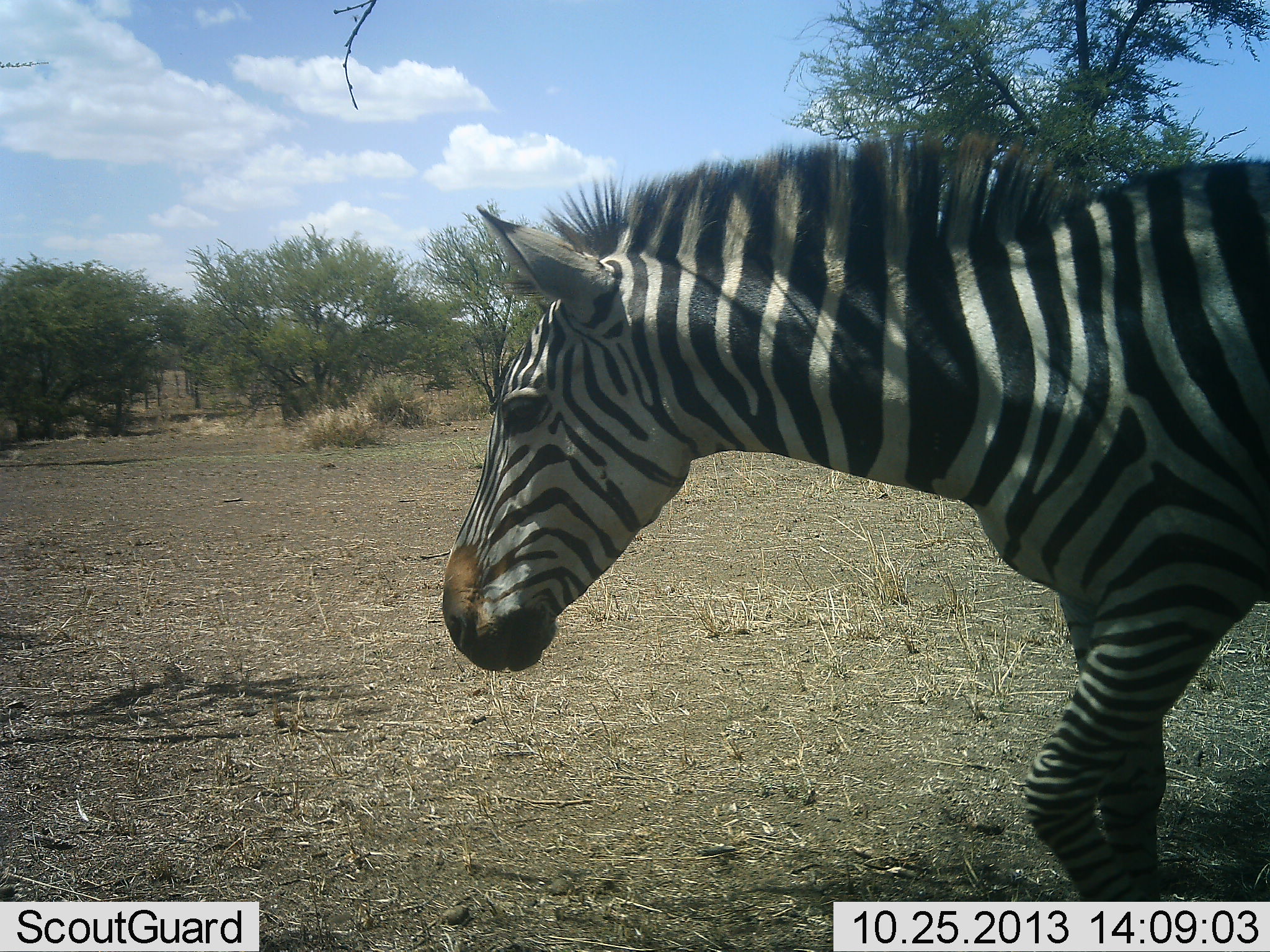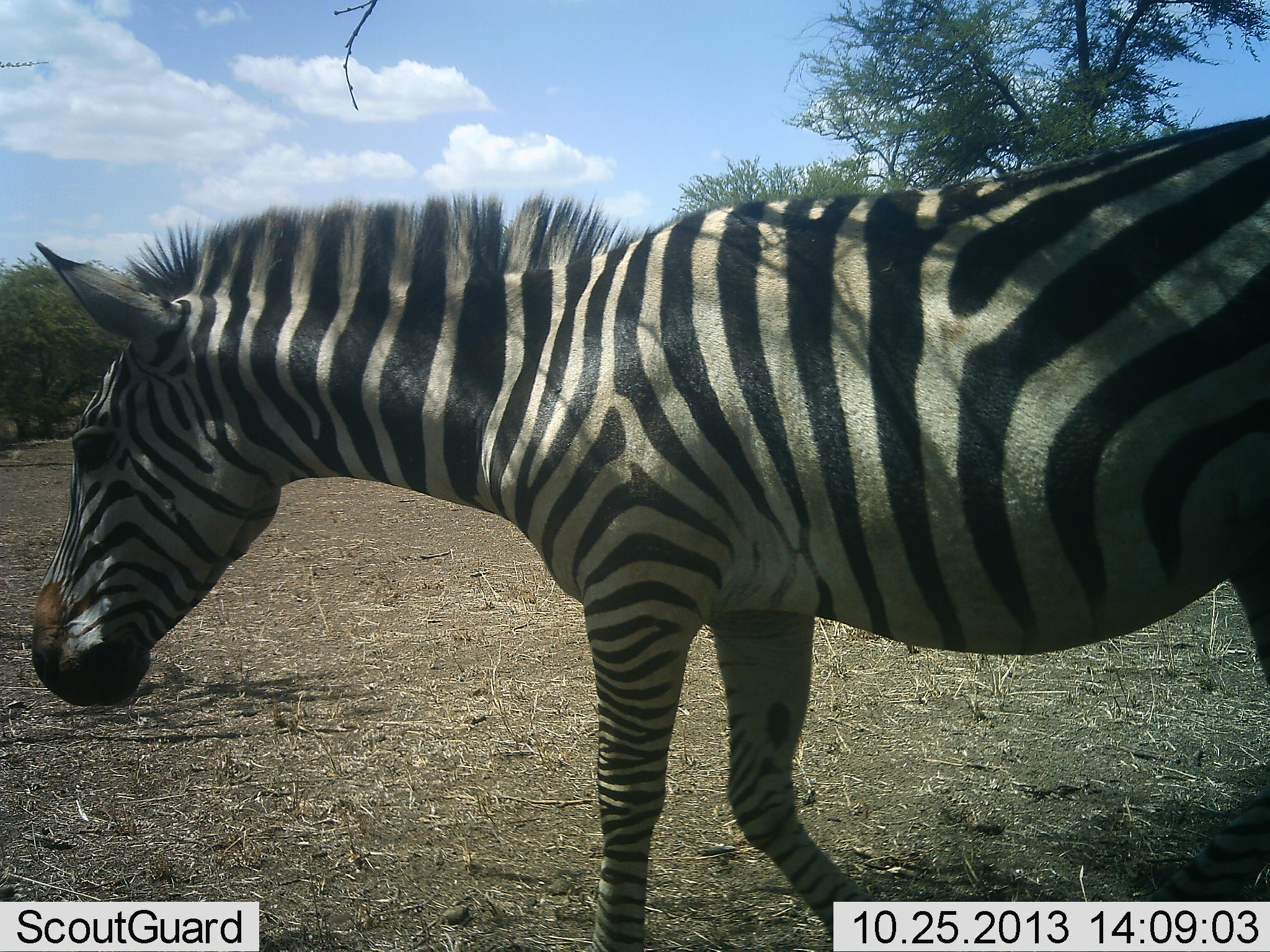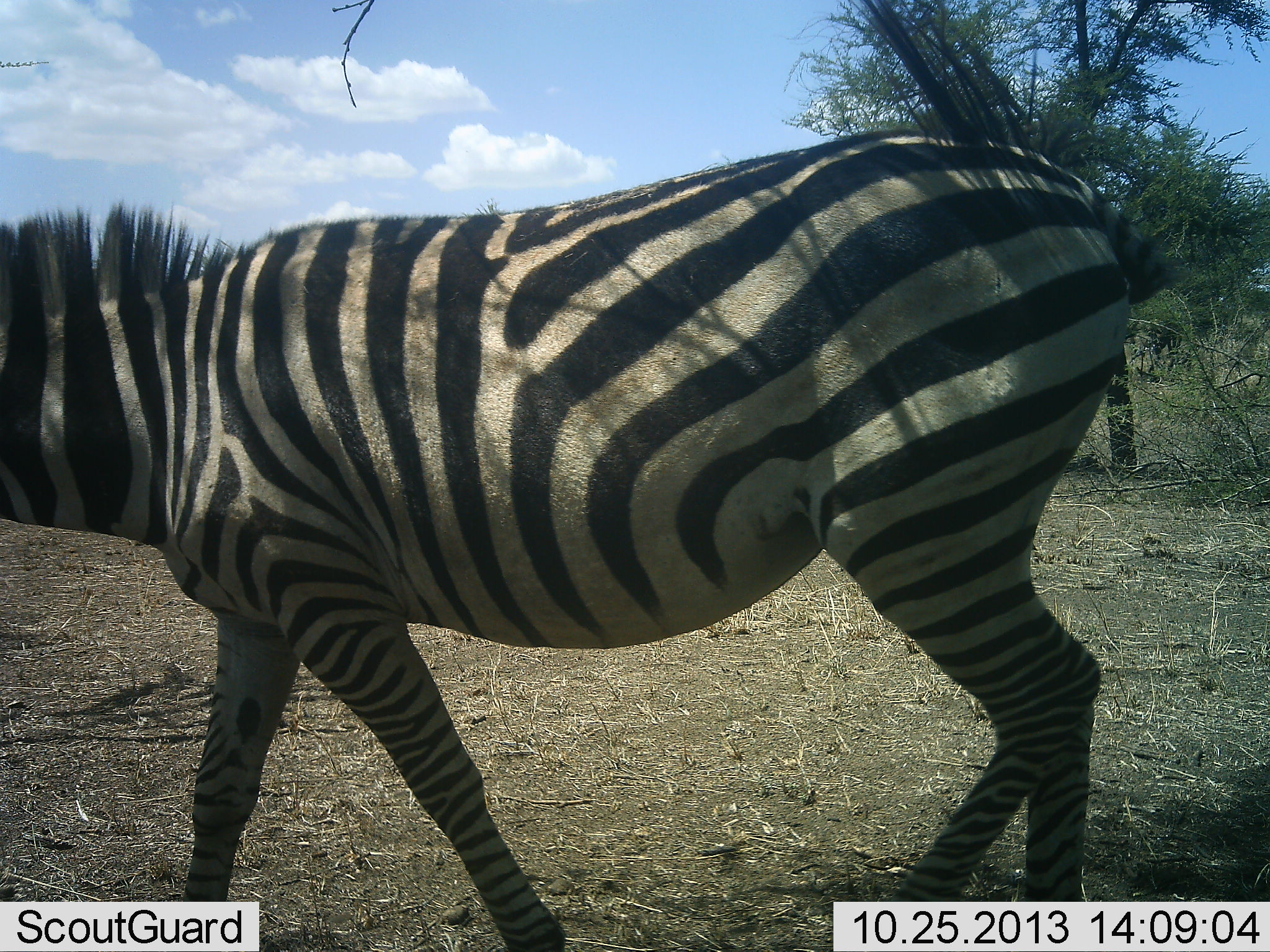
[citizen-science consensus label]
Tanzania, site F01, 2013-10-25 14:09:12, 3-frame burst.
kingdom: Animalia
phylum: Chordata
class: Mammalia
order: Perissodactyla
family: Equidae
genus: Equus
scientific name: Equus quagga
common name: plains zebra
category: zebra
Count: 1.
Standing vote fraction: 0%.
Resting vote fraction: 0%.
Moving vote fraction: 100%.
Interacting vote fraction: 0%.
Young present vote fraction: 0%.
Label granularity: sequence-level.